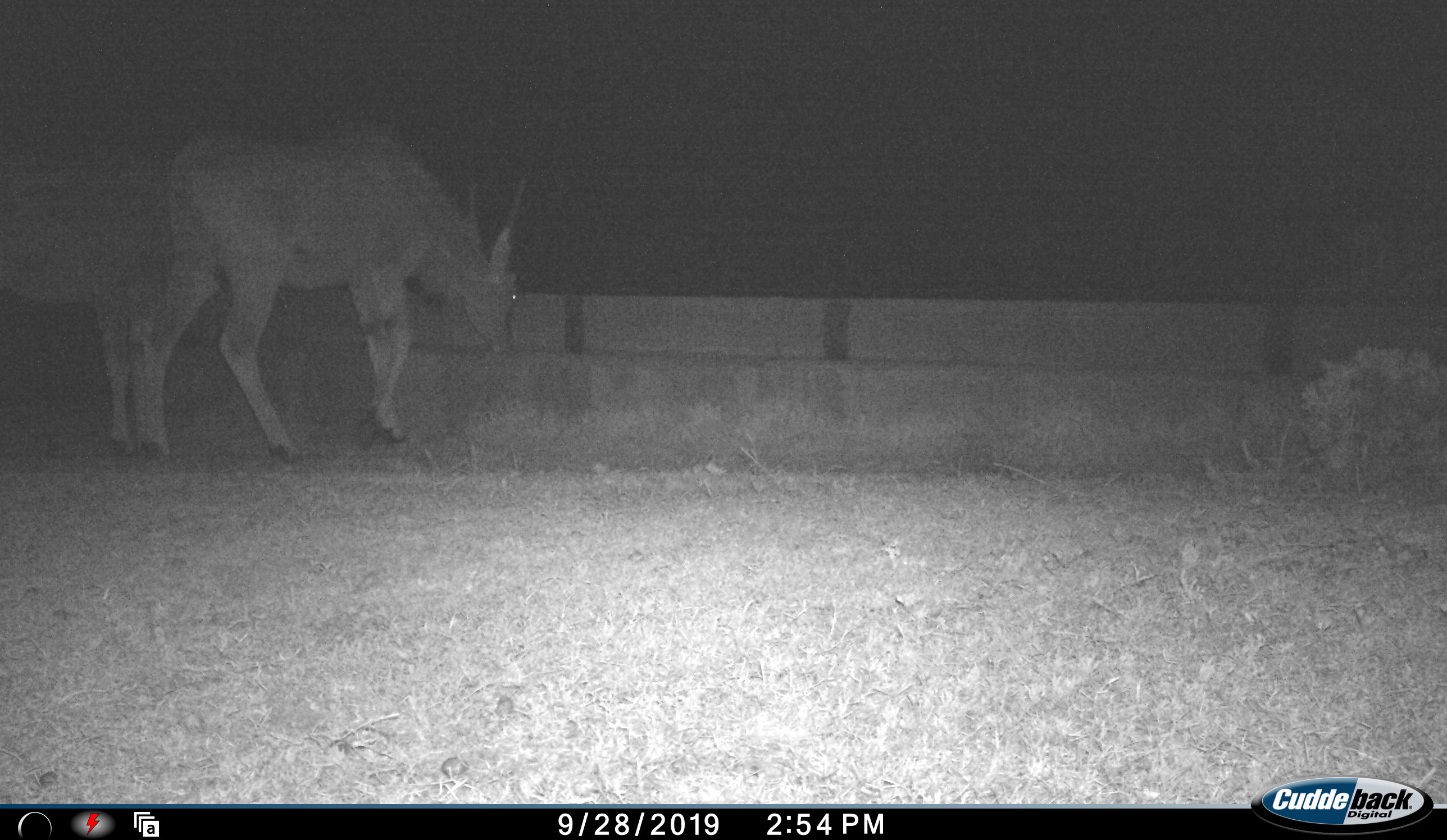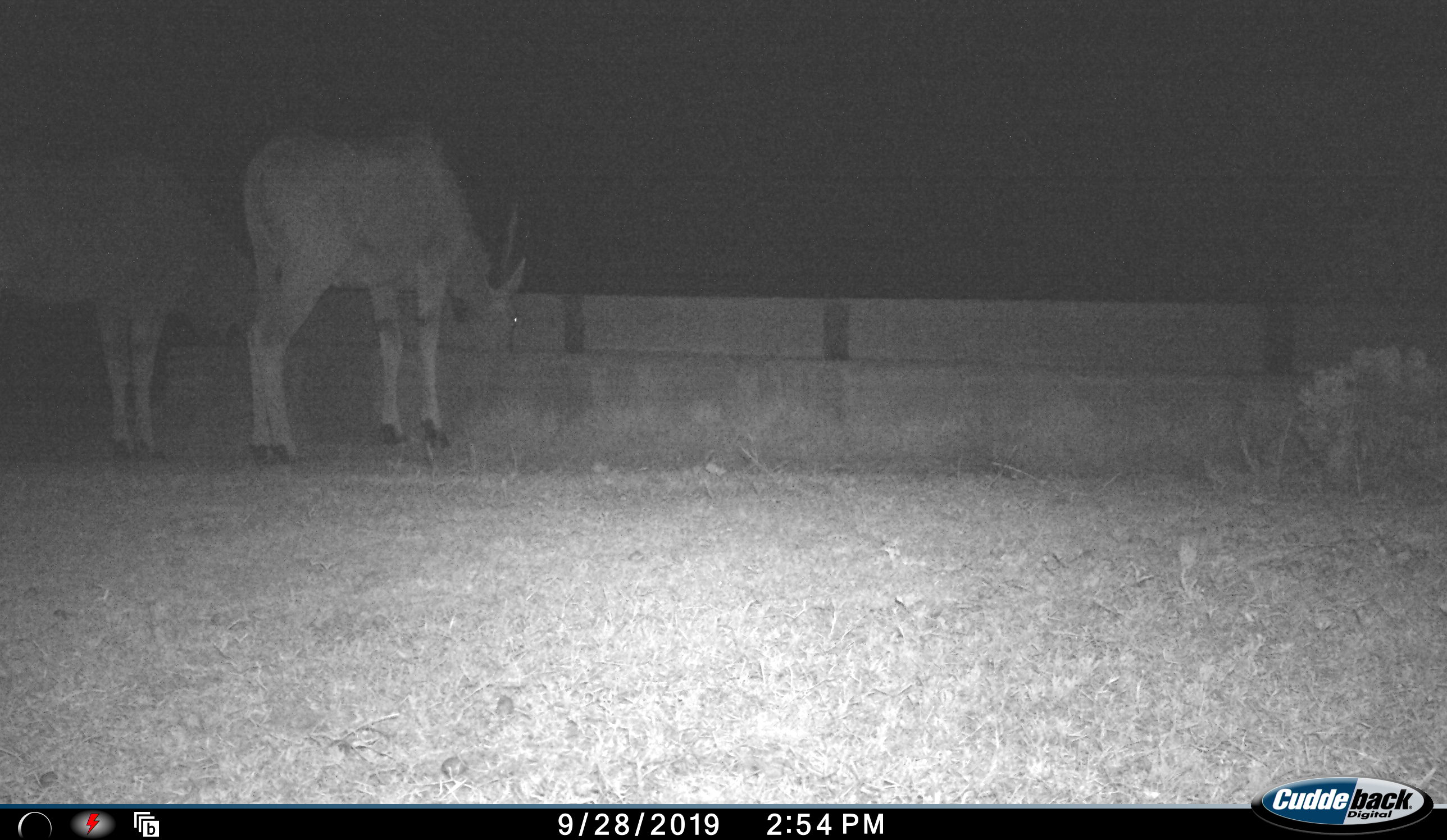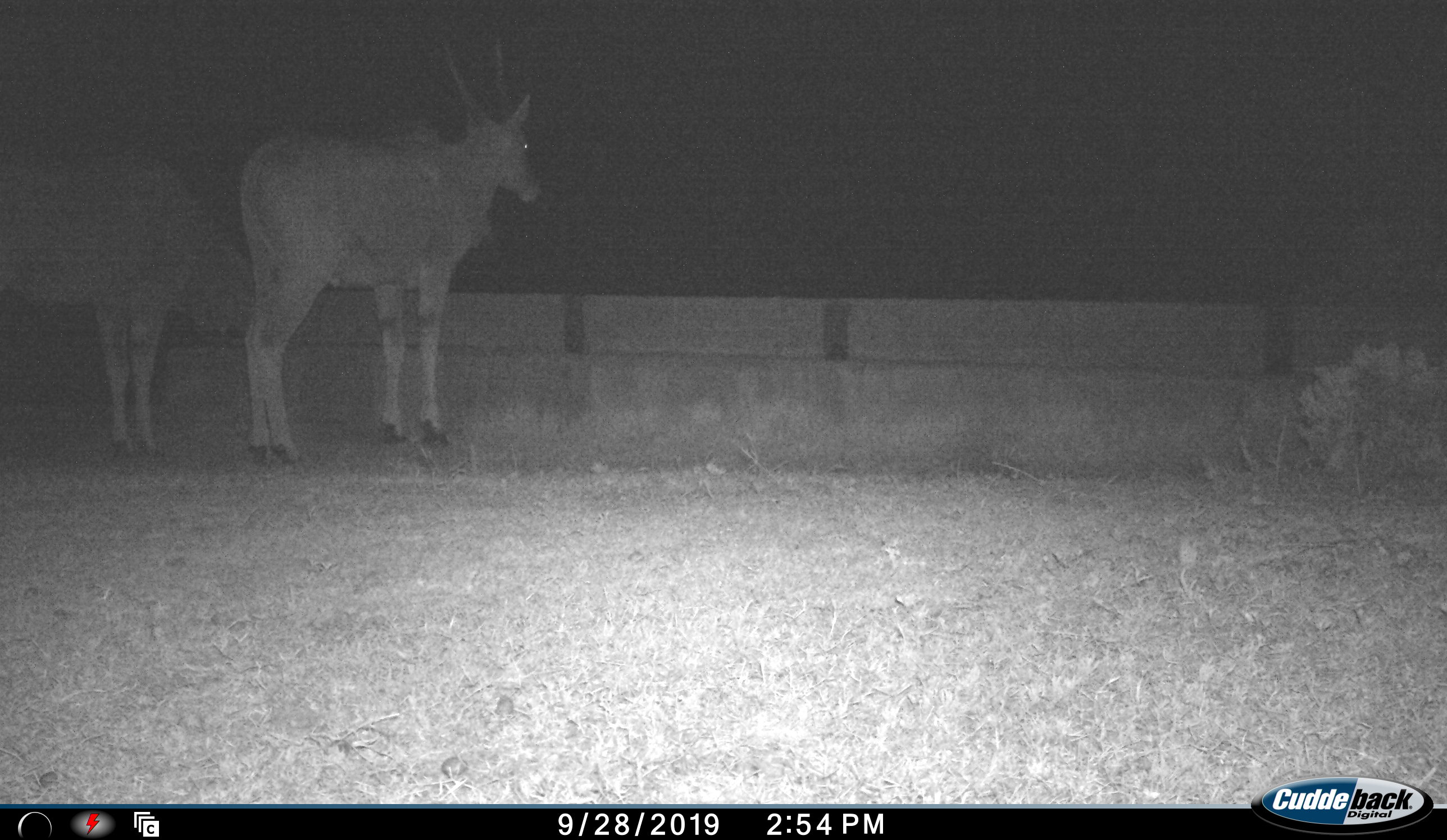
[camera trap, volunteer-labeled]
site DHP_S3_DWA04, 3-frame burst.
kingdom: Animalia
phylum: Chordata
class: Mammalia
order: Artiodactyla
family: Bovidae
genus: Tragelaphus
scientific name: Tragelaphus oryx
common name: eland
Eland (Tragelaphus oryx), count 2. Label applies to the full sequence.